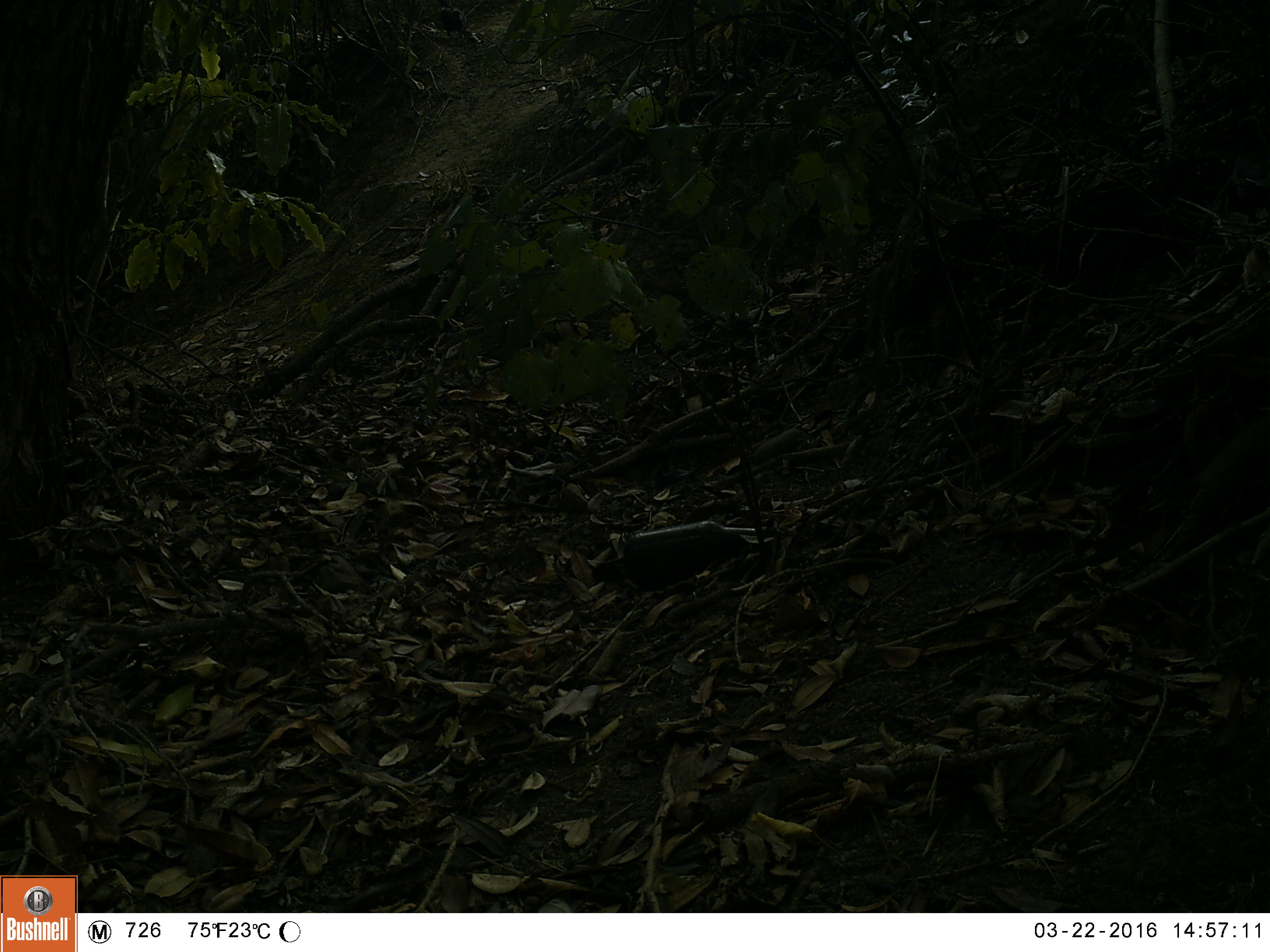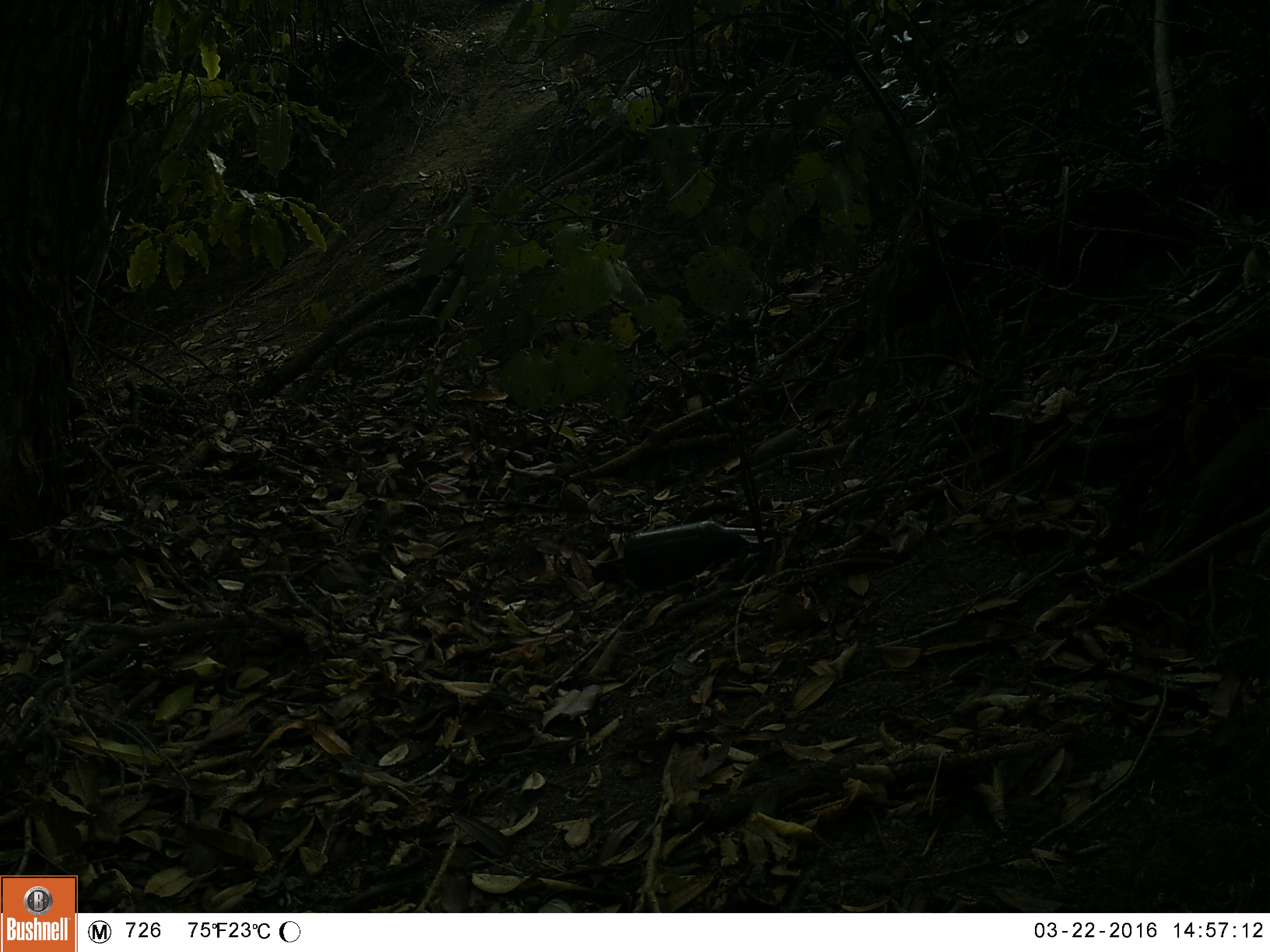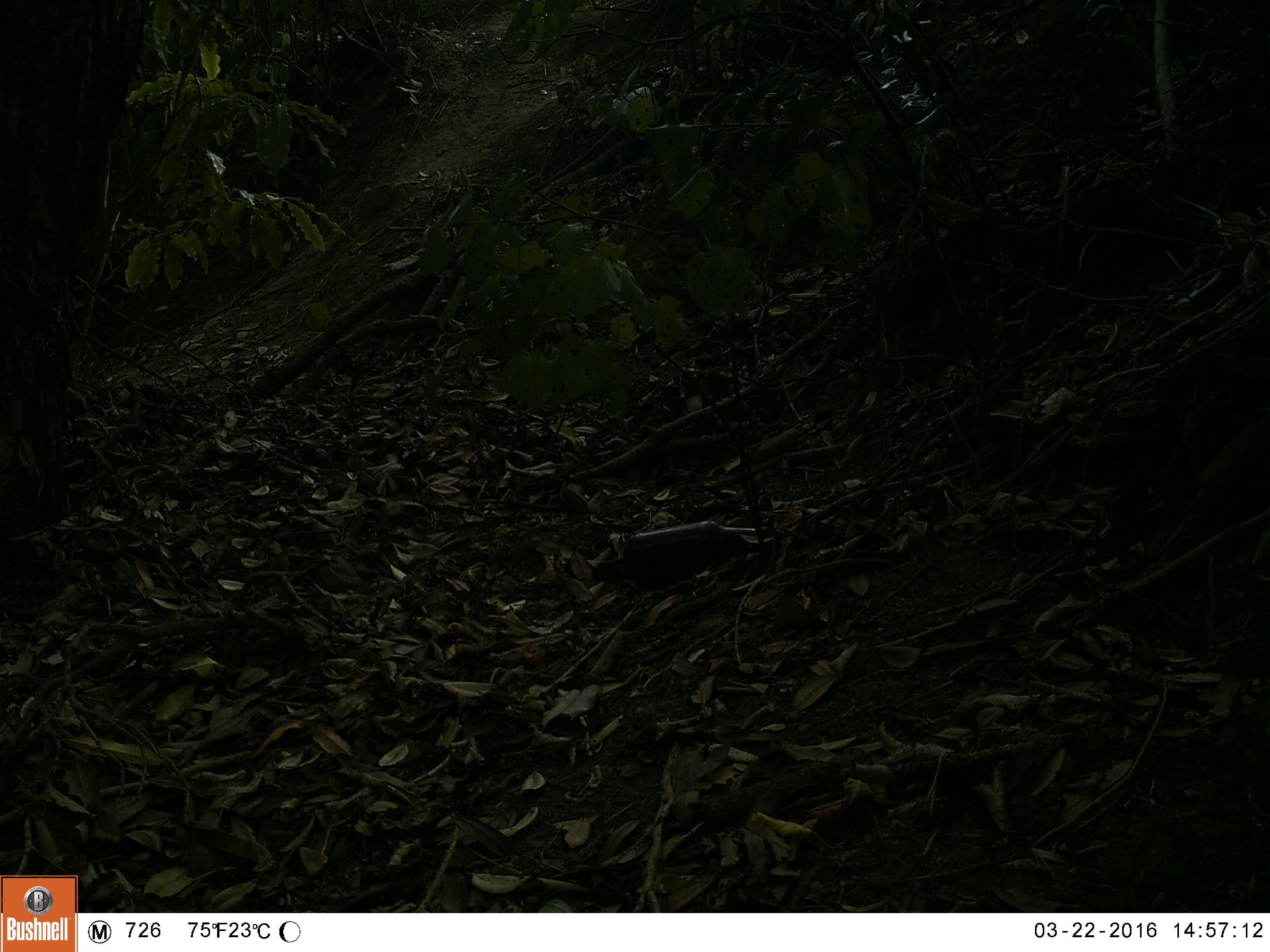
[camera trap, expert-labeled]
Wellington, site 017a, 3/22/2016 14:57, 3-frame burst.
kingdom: Animalia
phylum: Chordata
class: Aves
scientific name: Aves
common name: bird